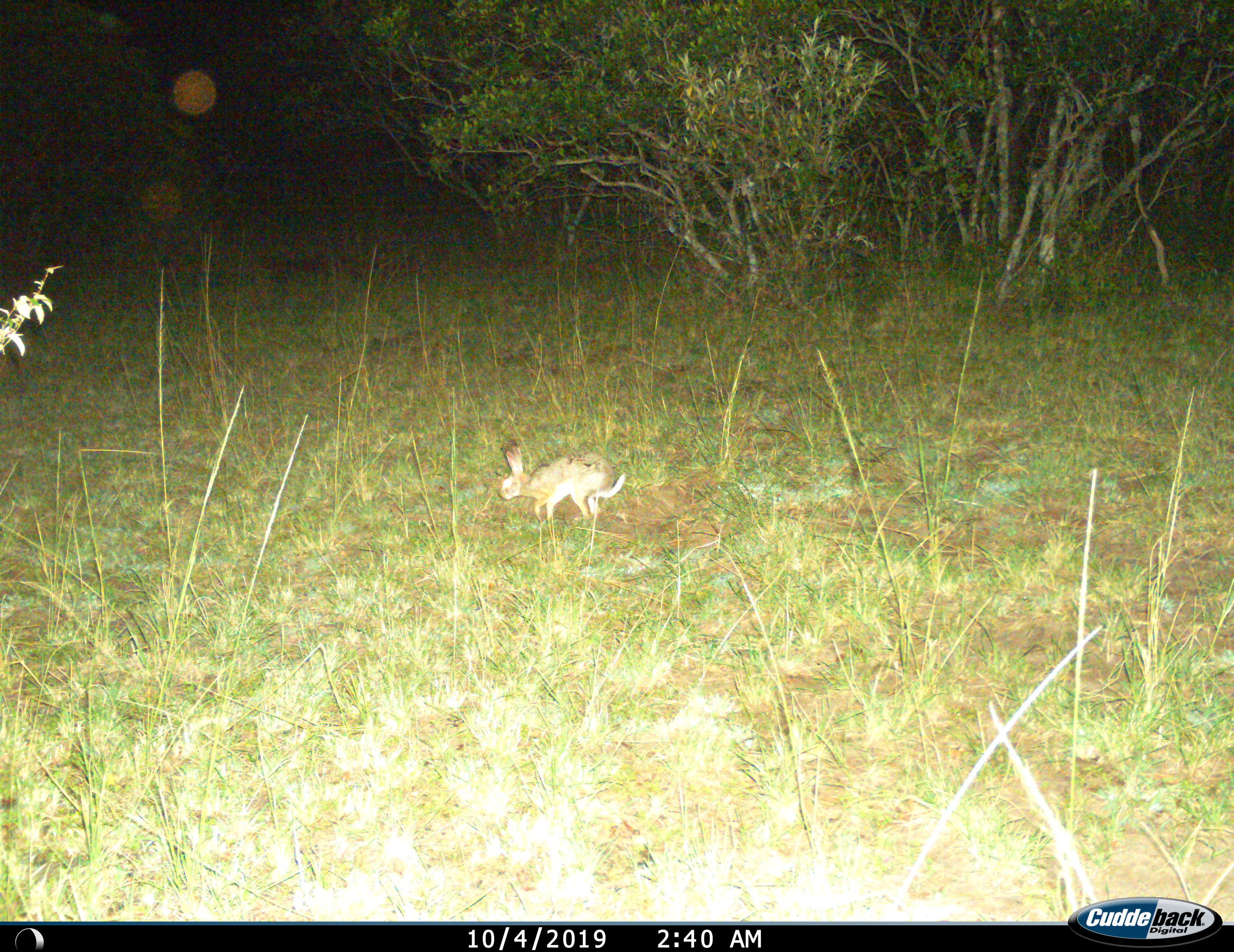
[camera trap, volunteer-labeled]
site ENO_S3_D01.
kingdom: Animalia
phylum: Chordata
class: Mammalia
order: Lagomorpha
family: Leporidae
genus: Lepus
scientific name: Lepus saxatilis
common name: scrub hare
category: haresavannah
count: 1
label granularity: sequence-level